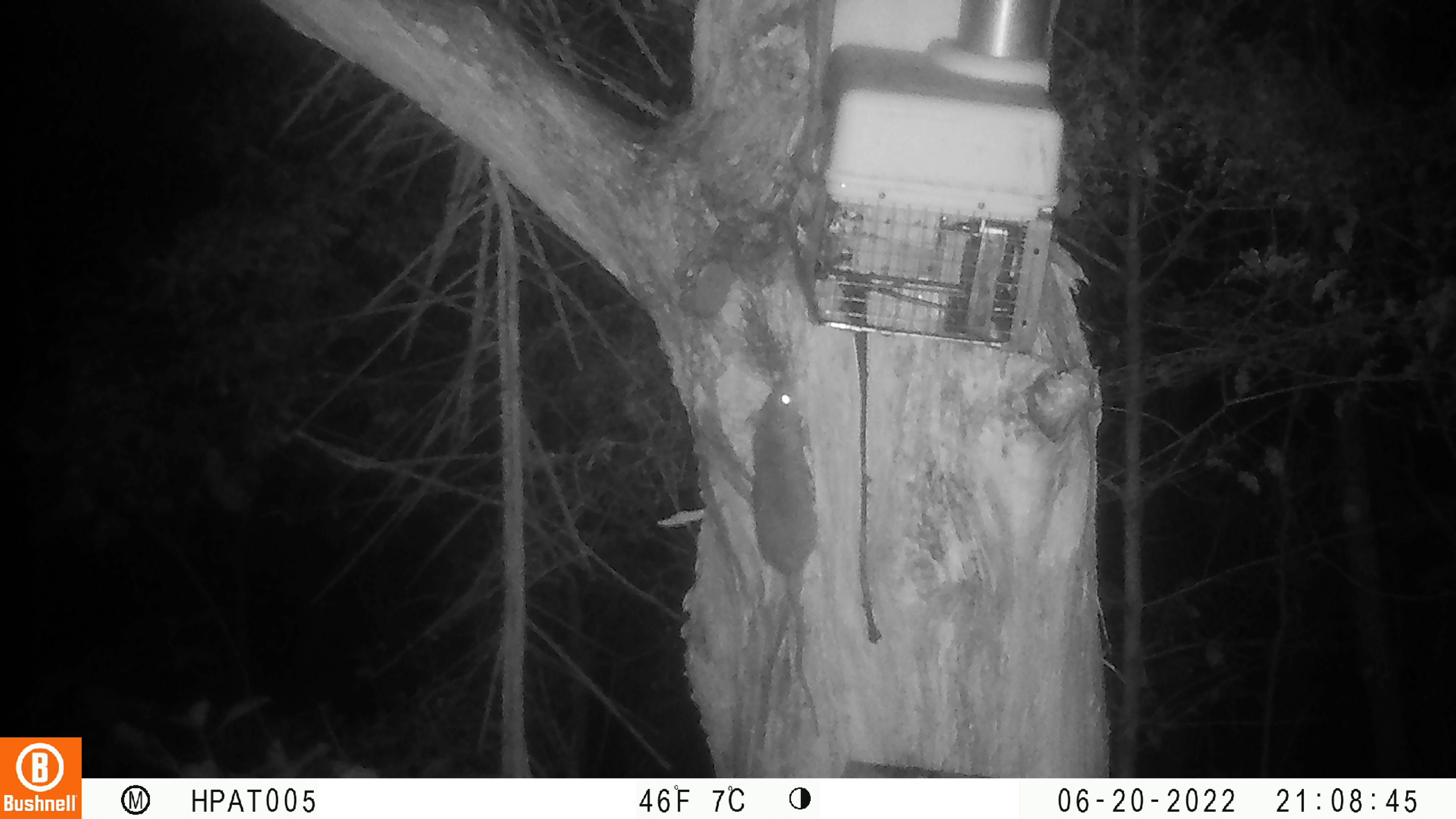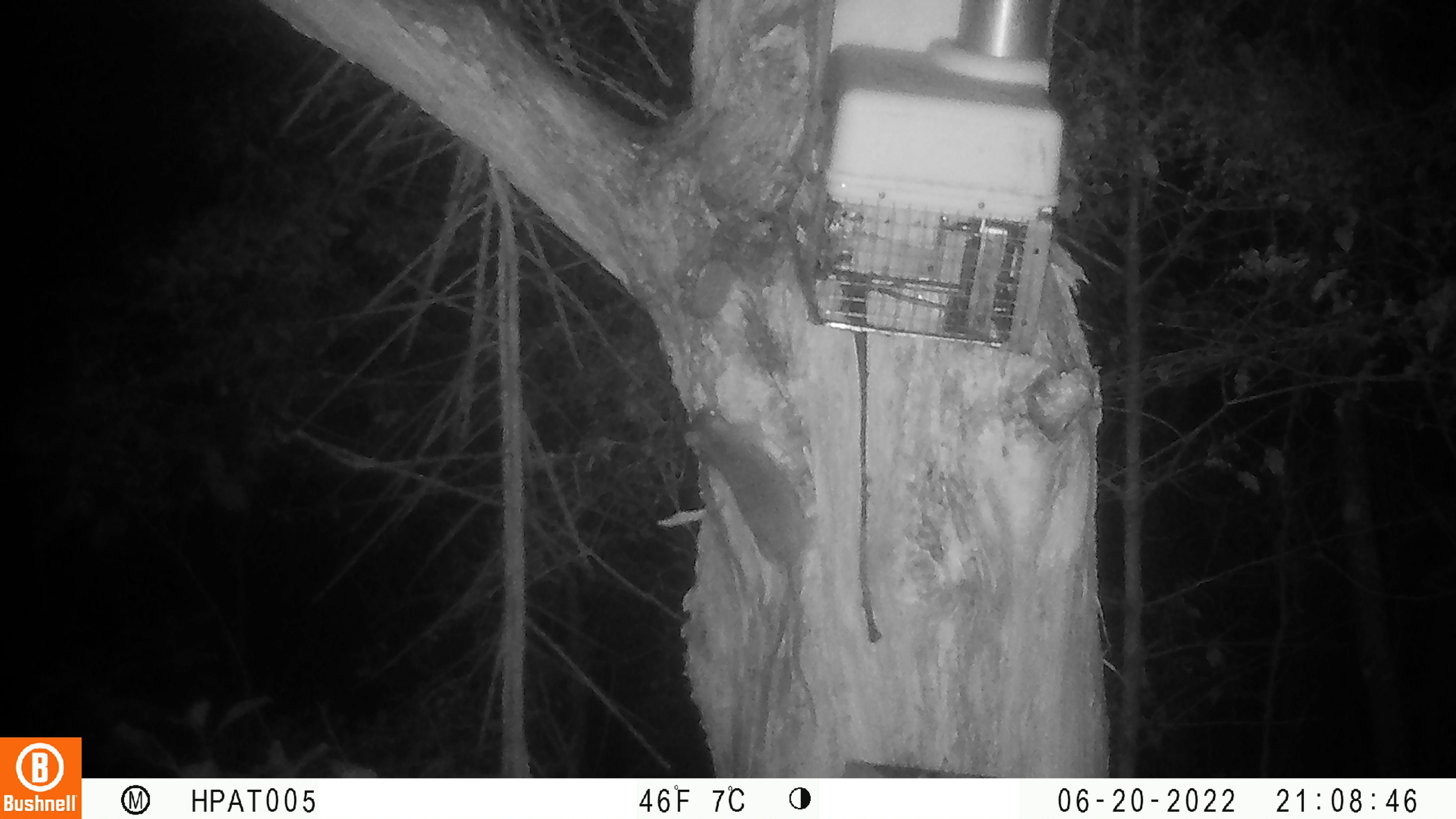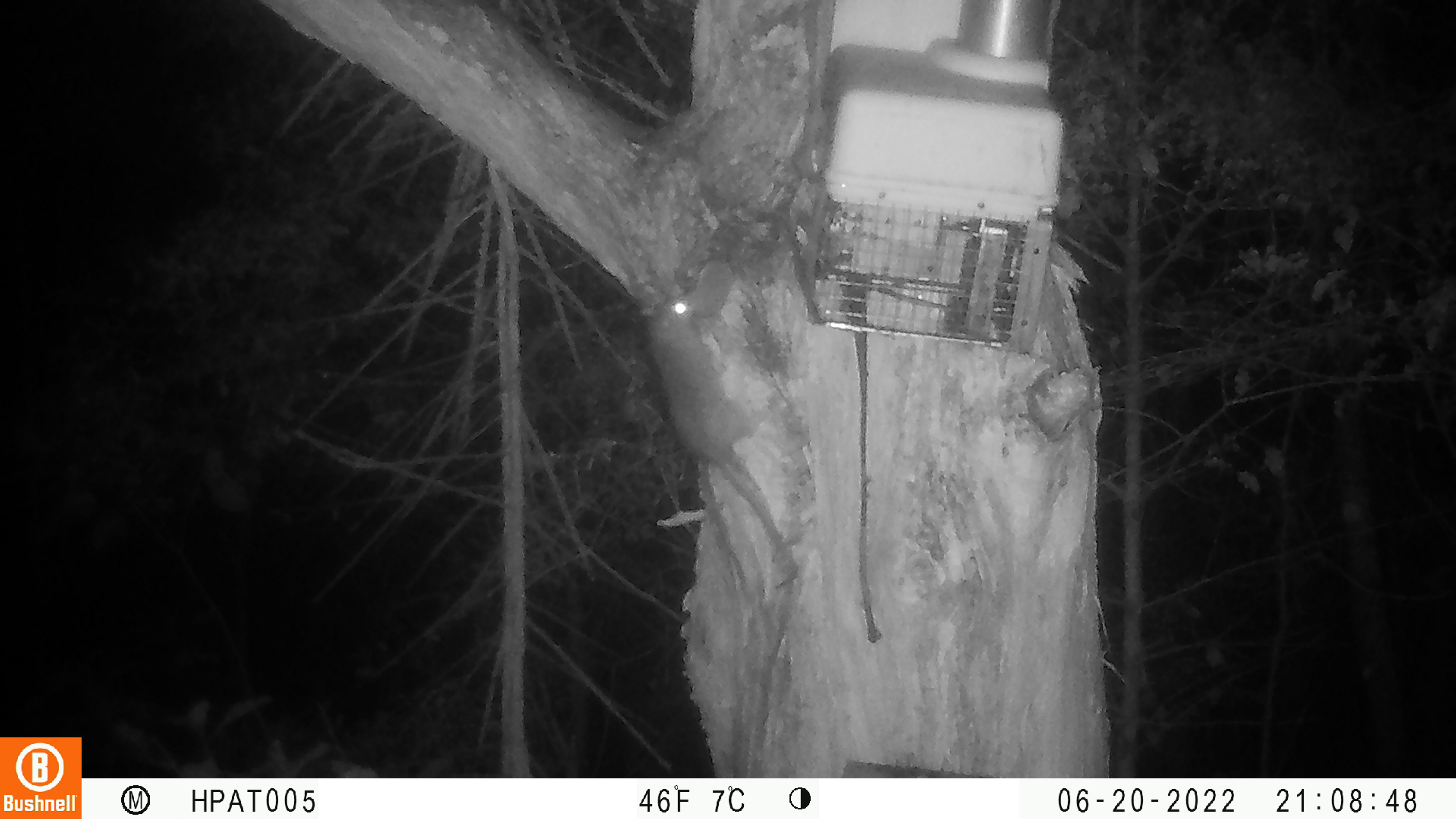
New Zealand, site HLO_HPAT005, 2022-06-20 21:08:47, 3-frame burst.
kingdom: Animalia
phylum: Chordata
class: Mammalia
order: Rodentia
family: Muridae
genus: Rattus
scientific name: Rattus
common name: rat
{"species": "rat (Rattus)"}